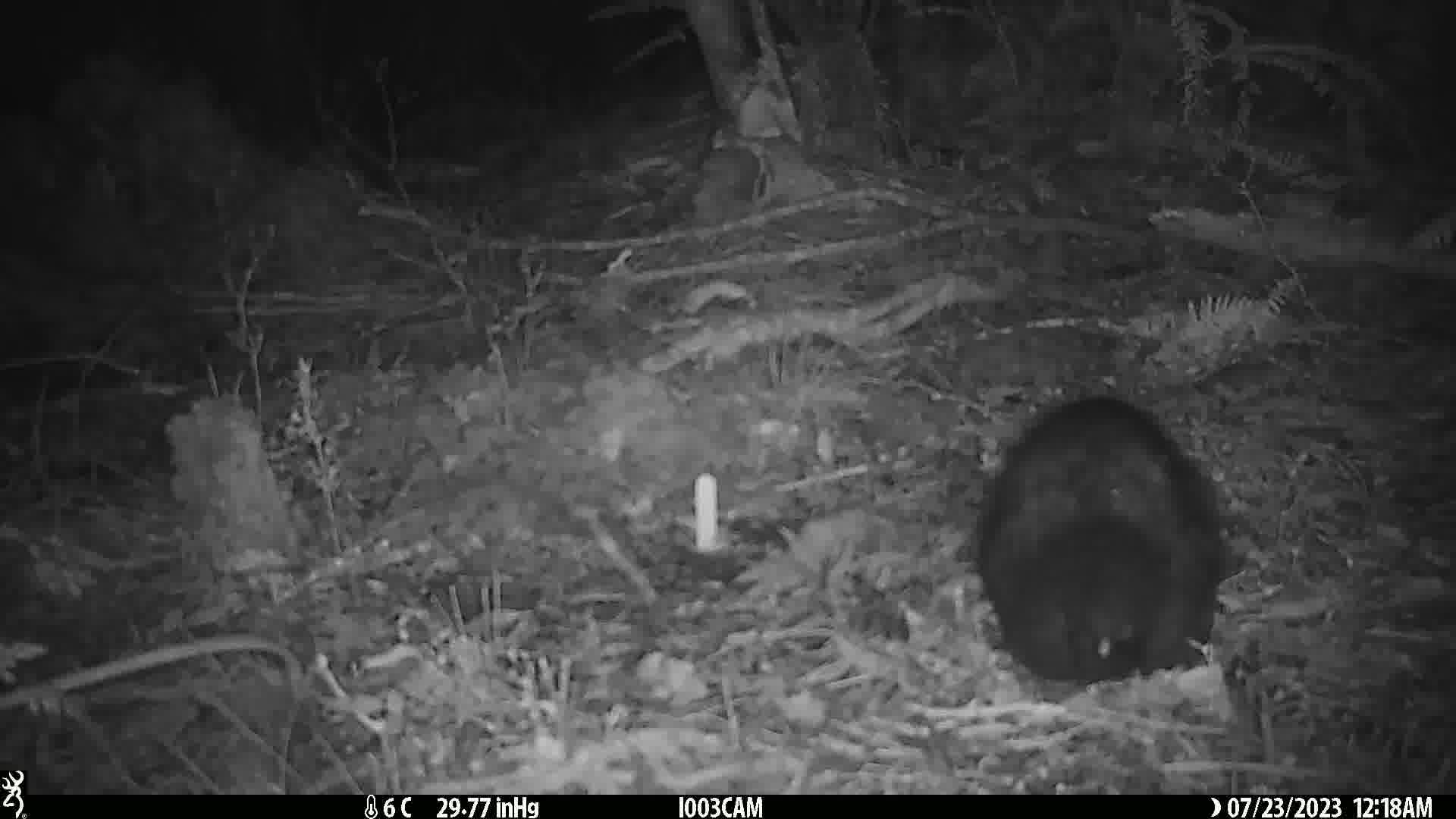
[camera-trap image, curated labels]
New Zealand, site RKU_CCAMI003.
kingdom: Animalia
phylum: Chordata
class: Mammalia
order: Diprotodontia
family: Phalangeridae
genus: Trichosurus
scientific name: Trichosurus vulpecula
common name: common brushtail possum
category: possum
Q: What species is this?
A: Possum (common brushtail possum) (Trichosurus vulpecula).